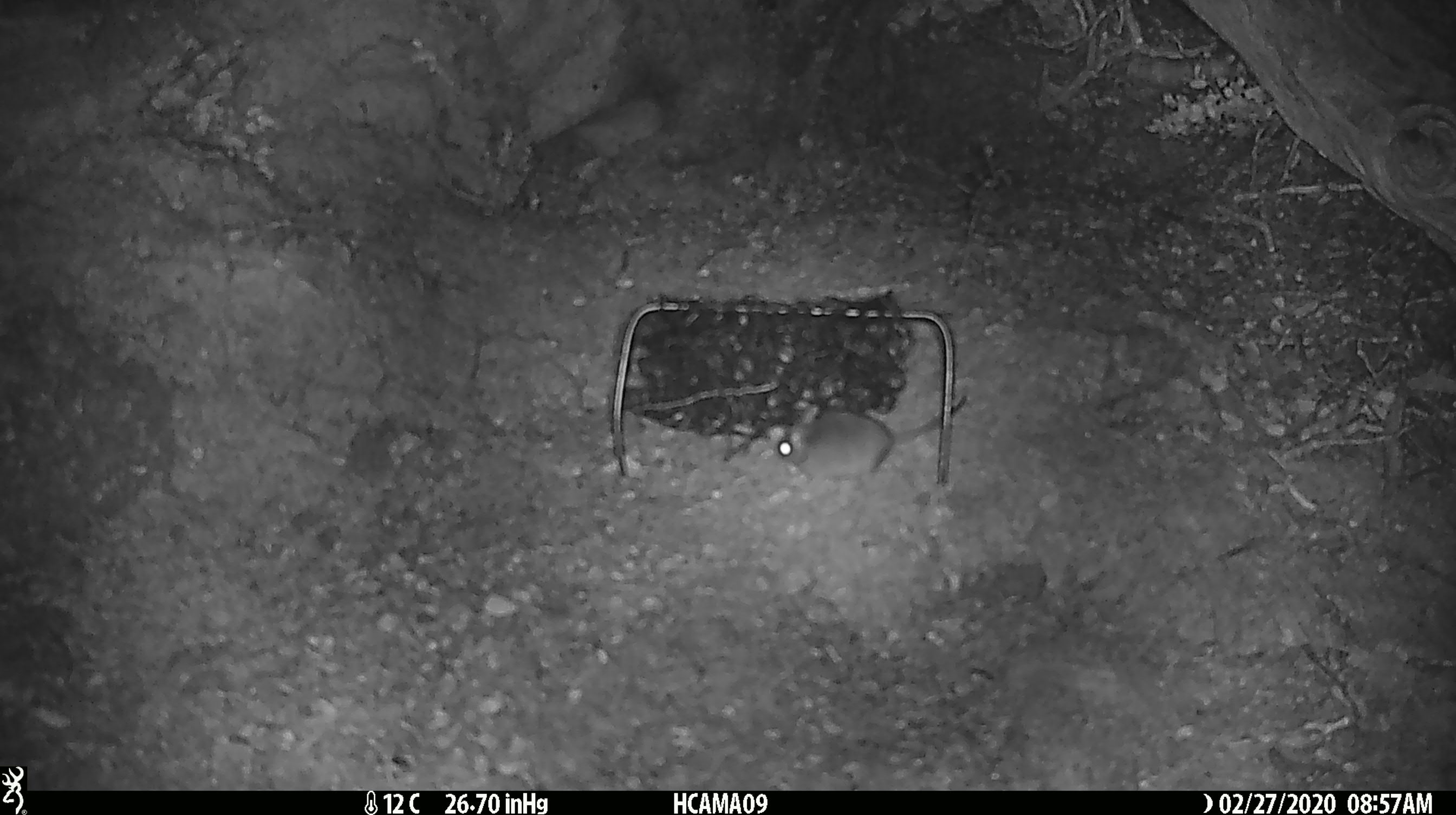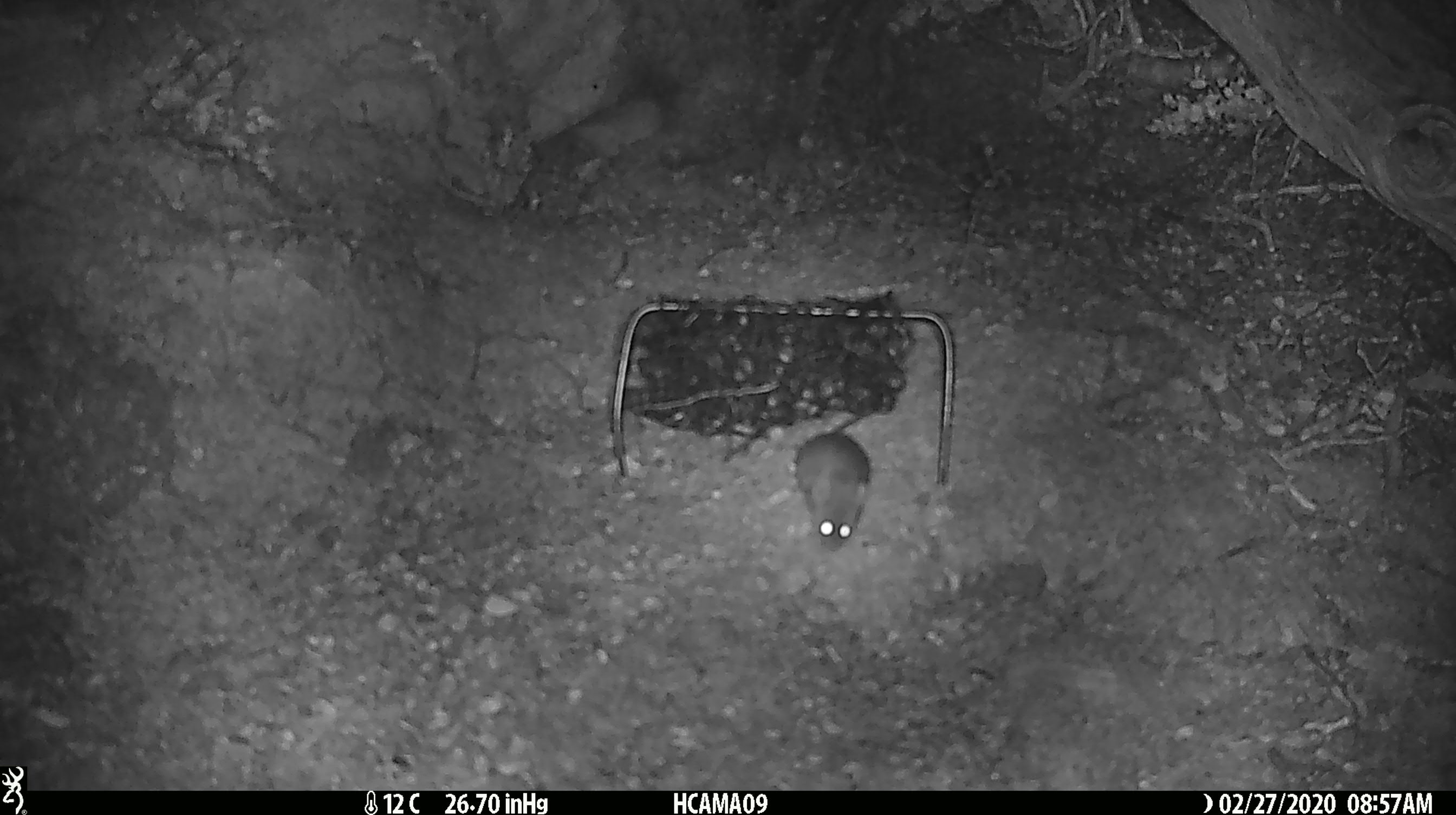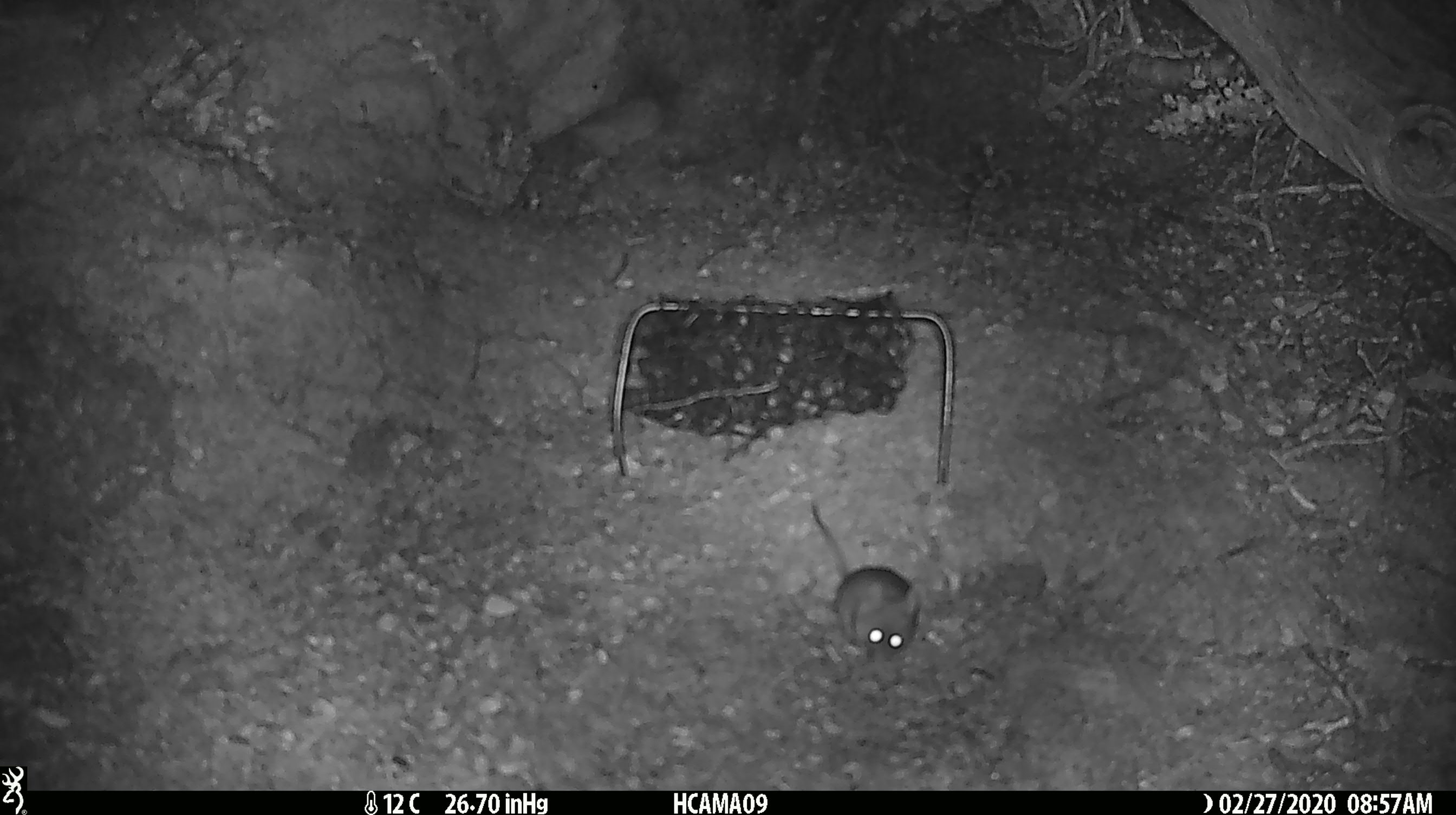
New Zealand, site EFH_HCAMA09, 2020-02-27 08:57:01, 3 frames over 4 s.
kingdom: Animalia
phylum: Chordata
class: Mammalia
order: Rodentia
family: Muridae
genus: Mus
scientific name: Mus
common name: mouse